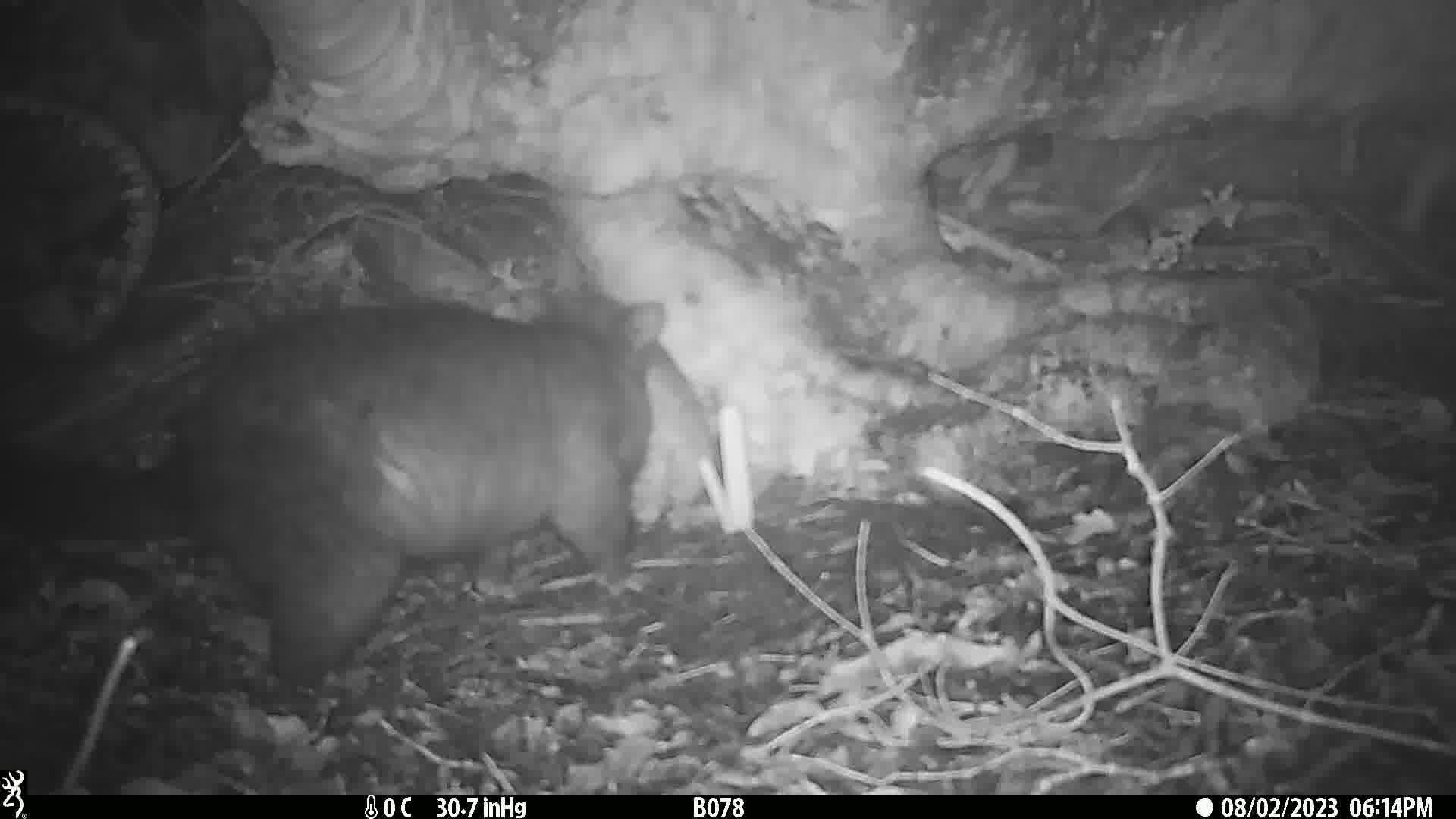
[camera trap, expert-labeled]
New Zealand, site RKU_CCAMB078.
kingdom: Animalia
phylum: Chordata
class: Mammalia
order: Diprotodontia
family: Phalangeridae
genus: Trichosurus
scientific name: Trichosurus vulpecula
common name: common brushtail possum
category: possum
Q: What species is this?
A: Possum (common brushtail possum) (Trichosurus vulpecula).